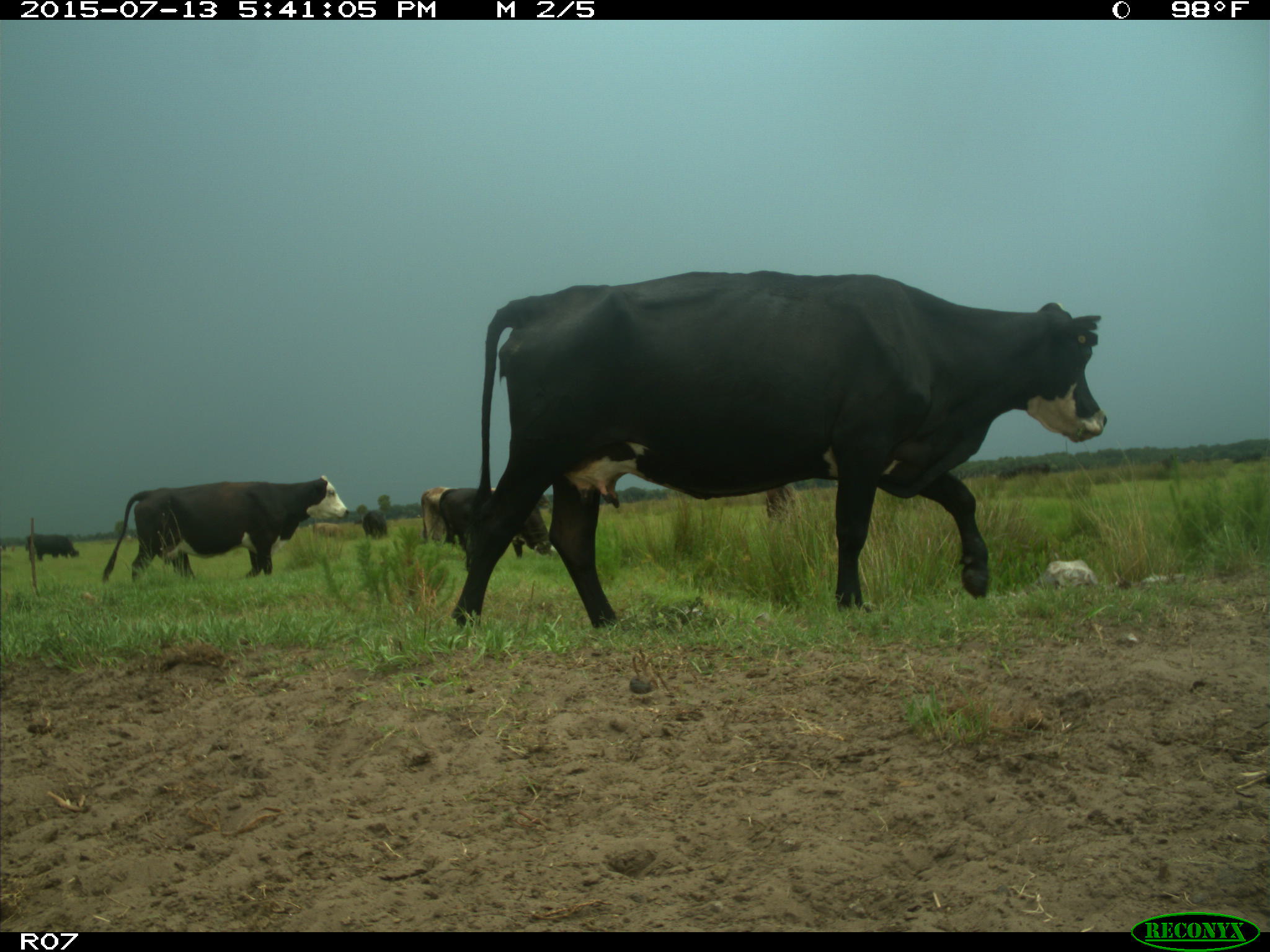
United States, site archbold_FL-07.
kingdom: Animalia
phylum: Chordata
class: Mammalia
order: Artiodactyla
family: Bovidae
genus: Bos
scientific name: Bos taurus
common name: domestic cow